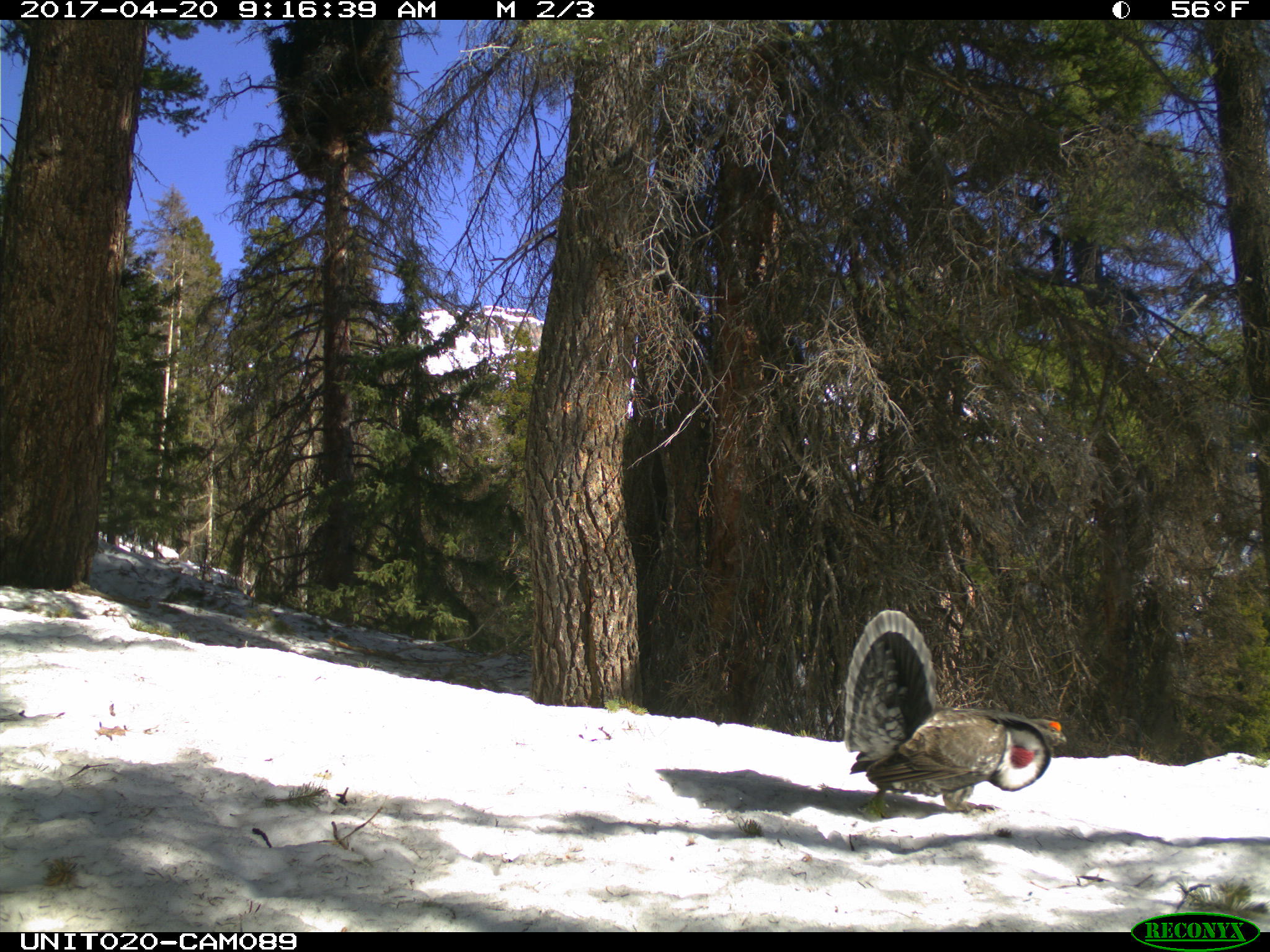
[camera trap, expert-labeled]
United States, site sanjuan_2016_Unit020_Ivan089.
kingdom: Animalia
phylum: Chordata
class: Aves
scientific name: Aves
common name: birds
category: unidentified bird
Unidentified bird (birds) (Aves).